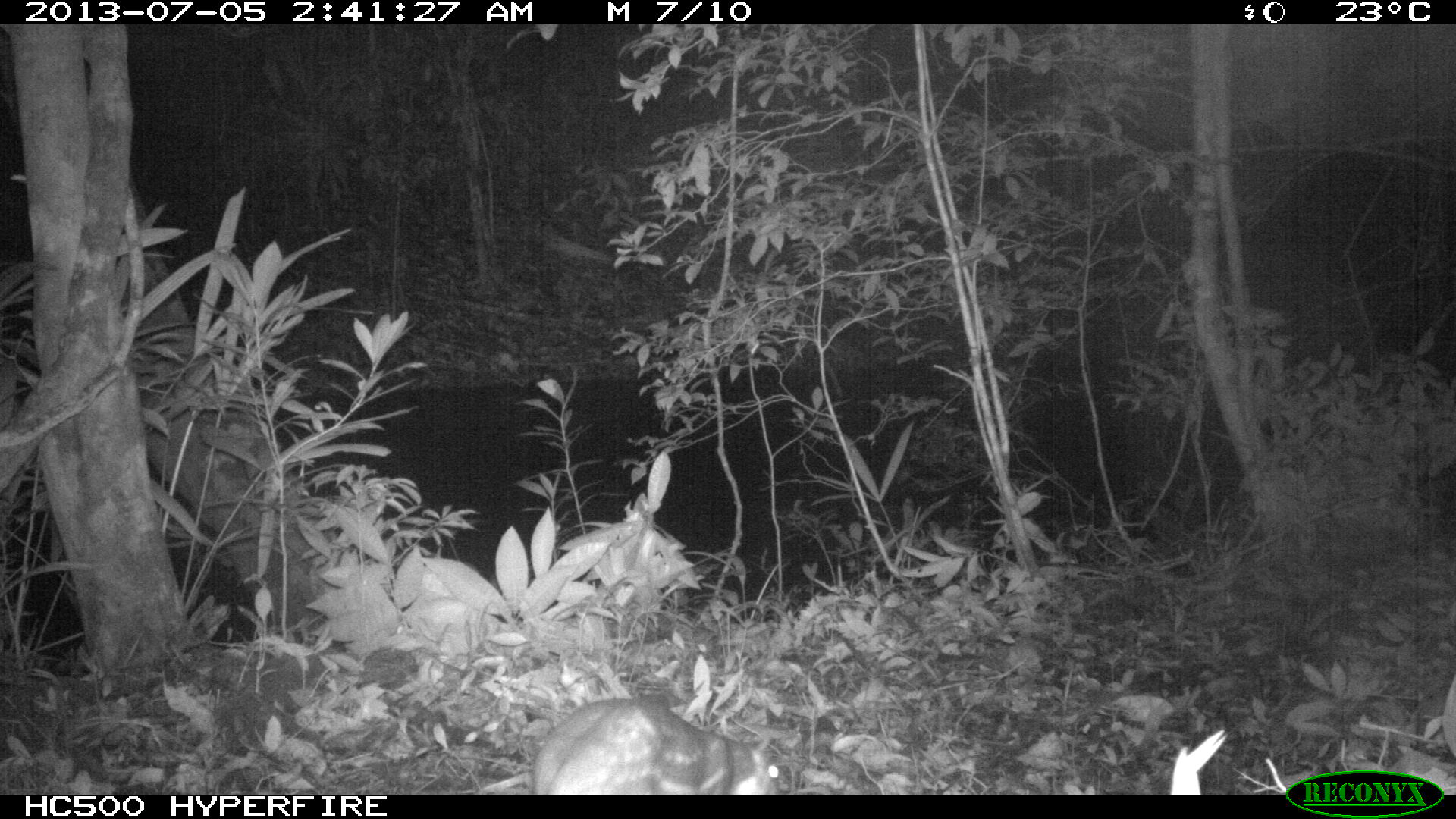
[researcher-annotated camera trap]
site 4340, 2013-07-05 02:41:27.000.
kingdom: Animalia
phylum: Chordata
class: Mammalia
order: Rodentia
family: Cuniculidae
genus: Cuniculus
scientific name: Cuniculus paca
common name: lowland paca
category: agouti paca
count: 1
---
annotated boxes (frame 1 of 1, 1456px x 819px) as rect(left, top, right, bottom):
agouti paca: rect(533, 696, 788, 795)